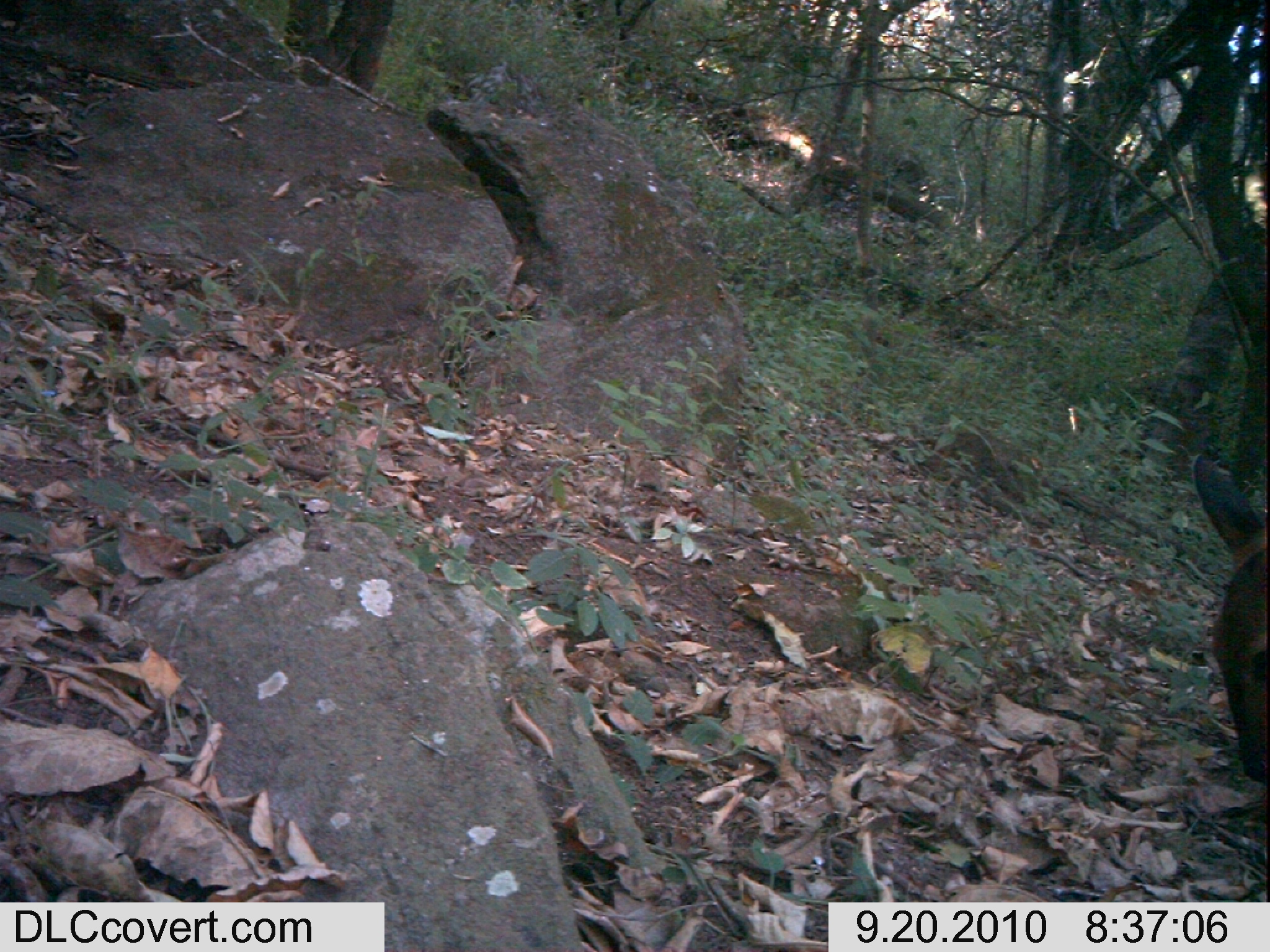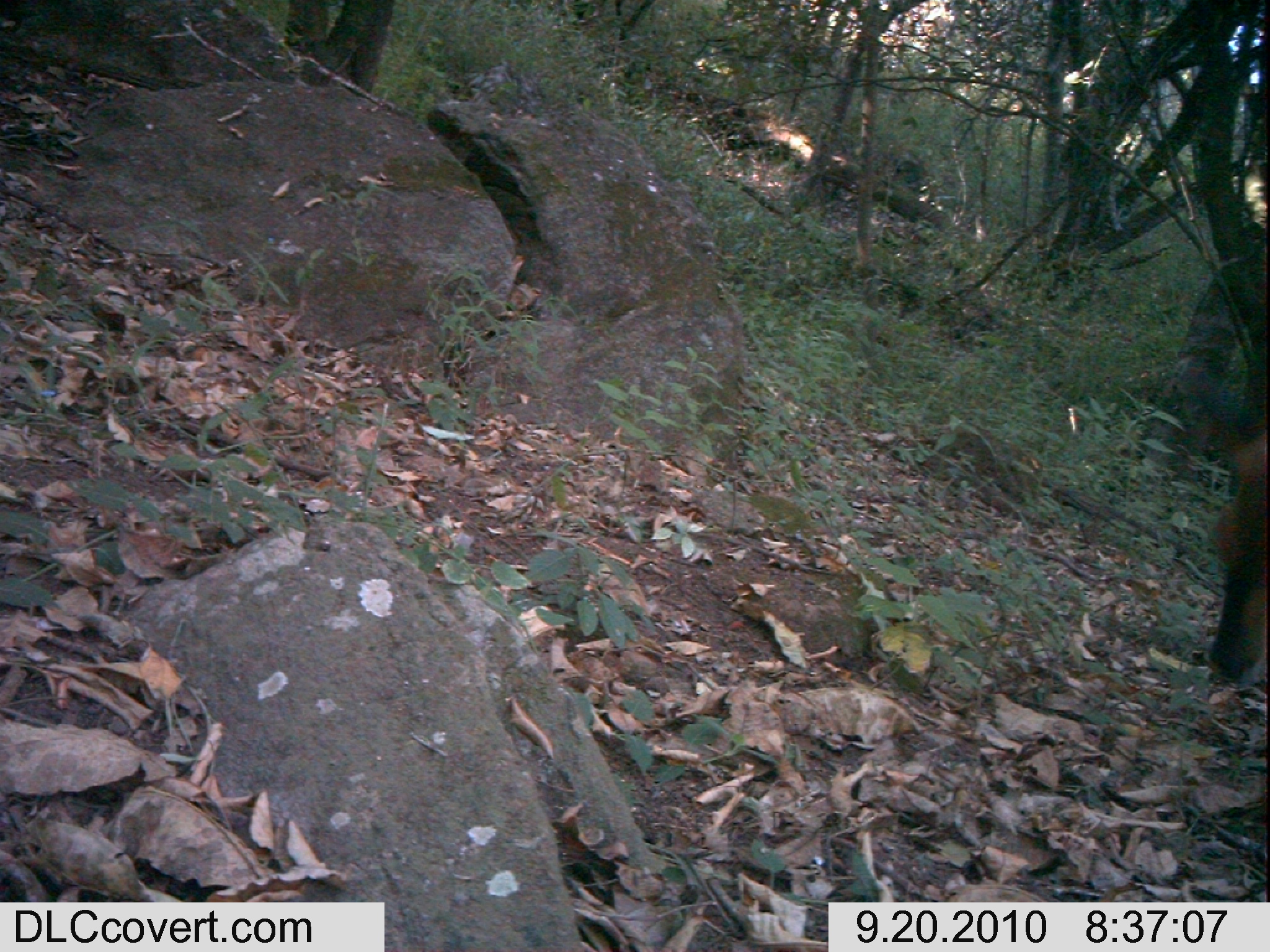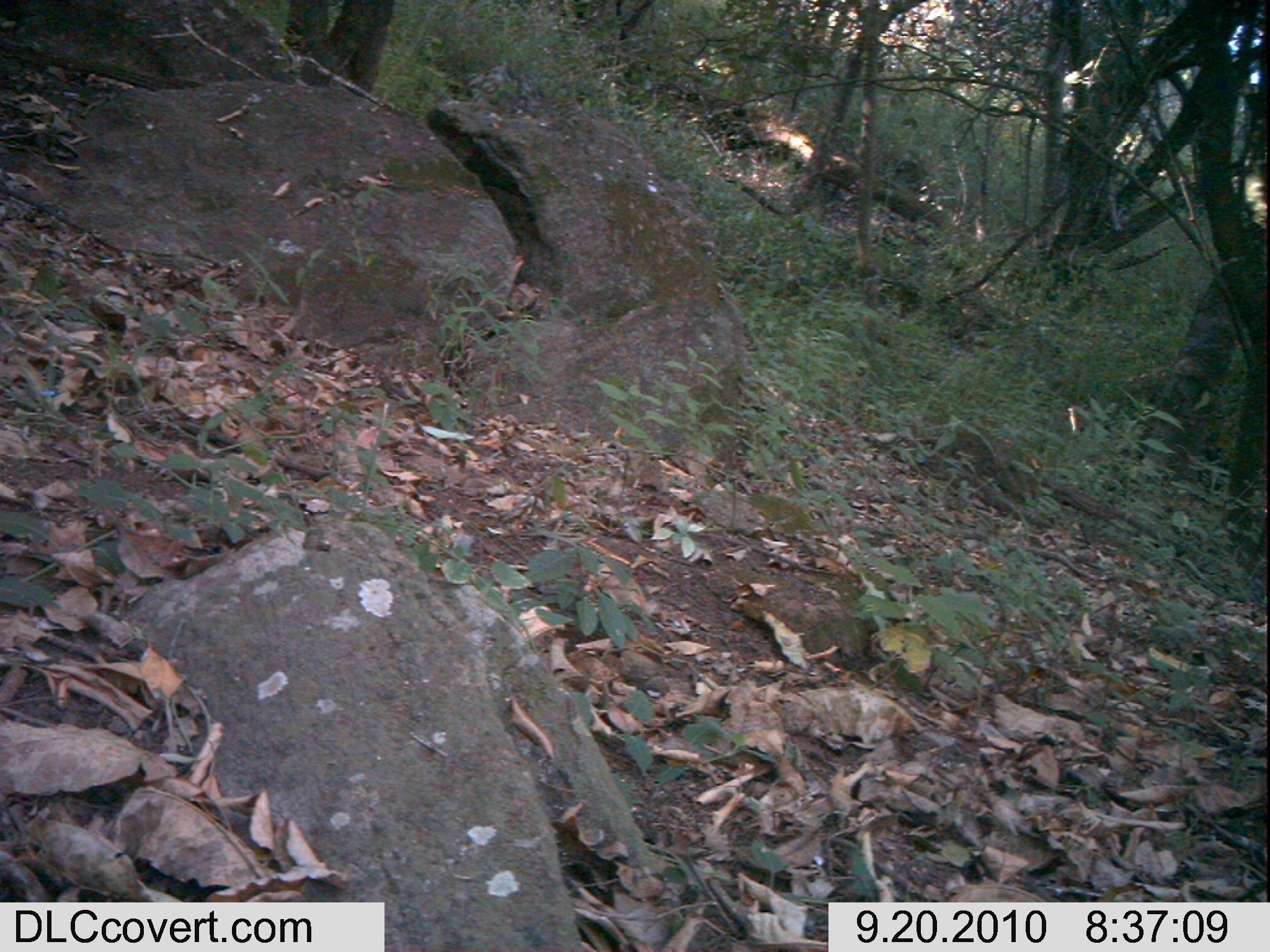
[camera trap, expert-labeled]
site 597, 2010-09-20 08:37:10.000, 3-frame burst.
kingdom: Animalia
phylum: Chordata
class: Mammalia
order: Artiodactyla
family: Bovidae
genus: Tragelaphus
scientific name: Tragelaphus scriptus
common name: bushbuck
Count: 1.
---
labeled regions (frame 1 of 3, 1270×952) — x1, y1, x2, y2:
tragelaphus scriptus: 1189, 446, 1268, 788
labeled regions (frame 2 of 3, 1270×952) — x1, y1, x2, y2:
tragelaphus scriptus: 1173, 349, 1268, 692